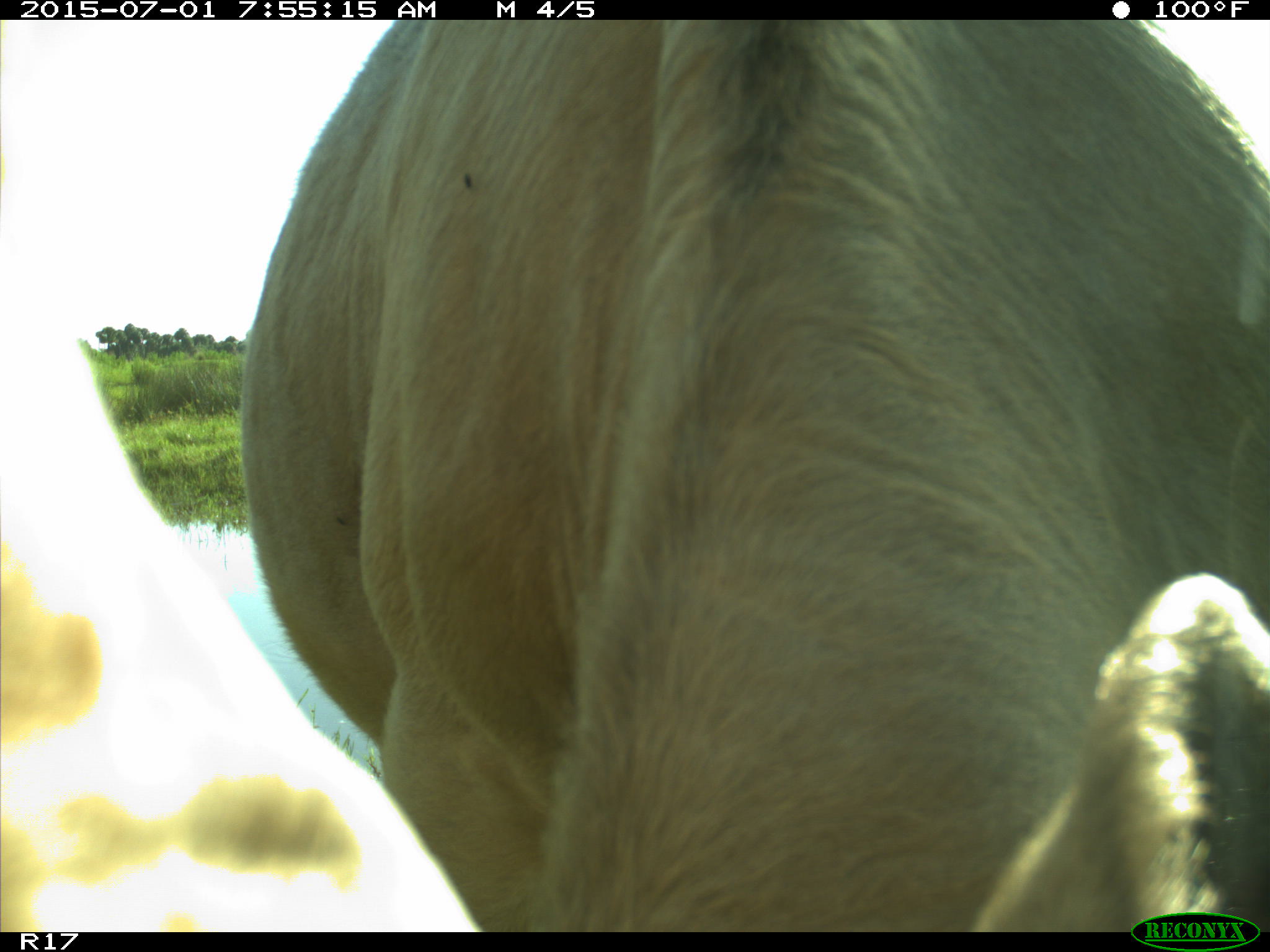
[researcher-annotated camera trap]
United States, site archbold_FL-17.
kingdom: Animalia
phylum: Chordata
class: Mammalia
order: Artiodactyla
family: Bovidae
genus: Bos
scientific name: Bos taurus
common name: domestic cow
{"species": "Bos taurus (domestic cow)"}